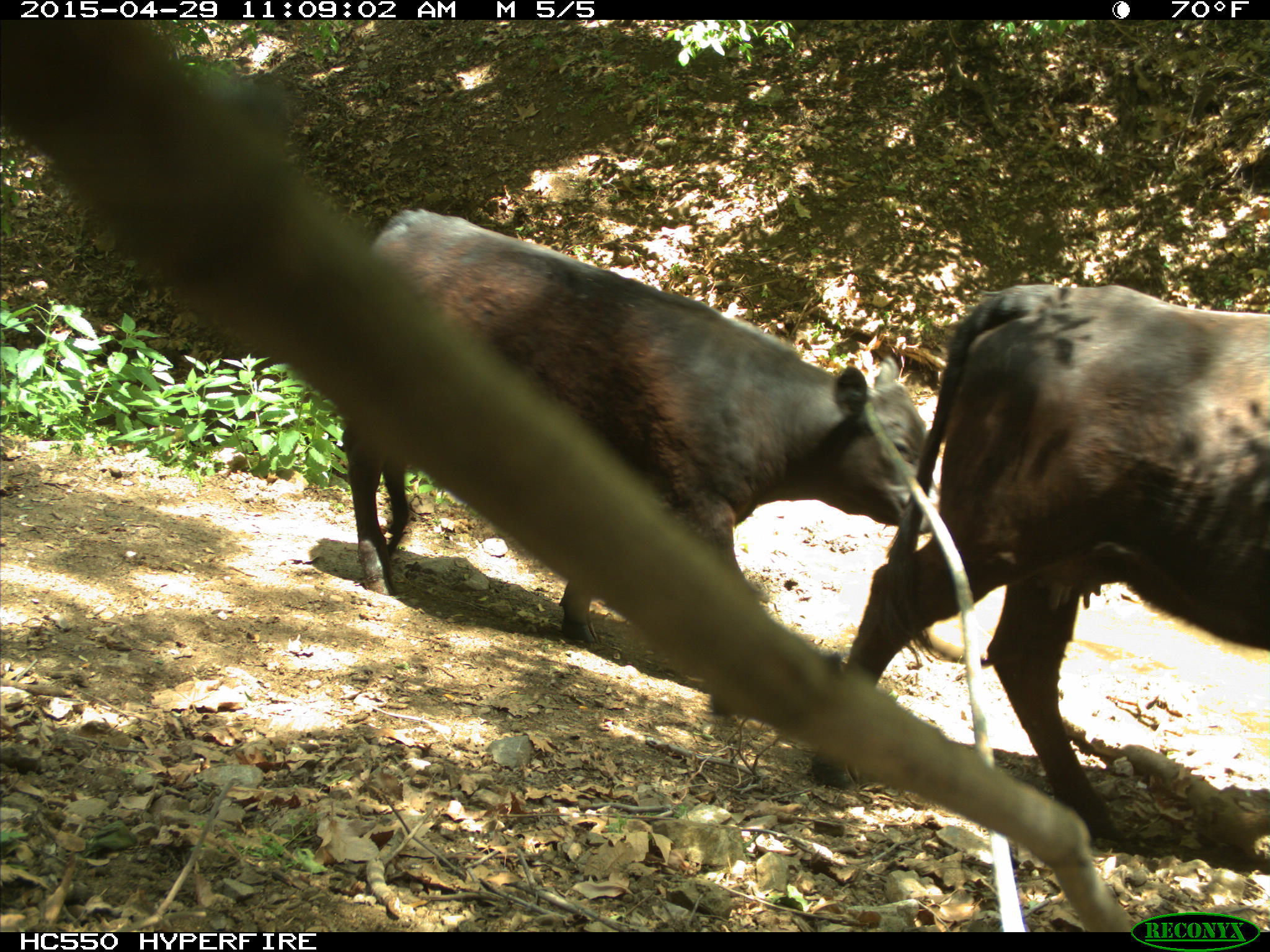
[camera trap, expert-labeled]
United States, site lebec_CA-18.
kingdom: Animalia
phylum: Chordata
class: Mammalia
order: Artiodactyla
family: Bovidae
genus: Bos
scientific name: Bos taurus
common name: domestic cow